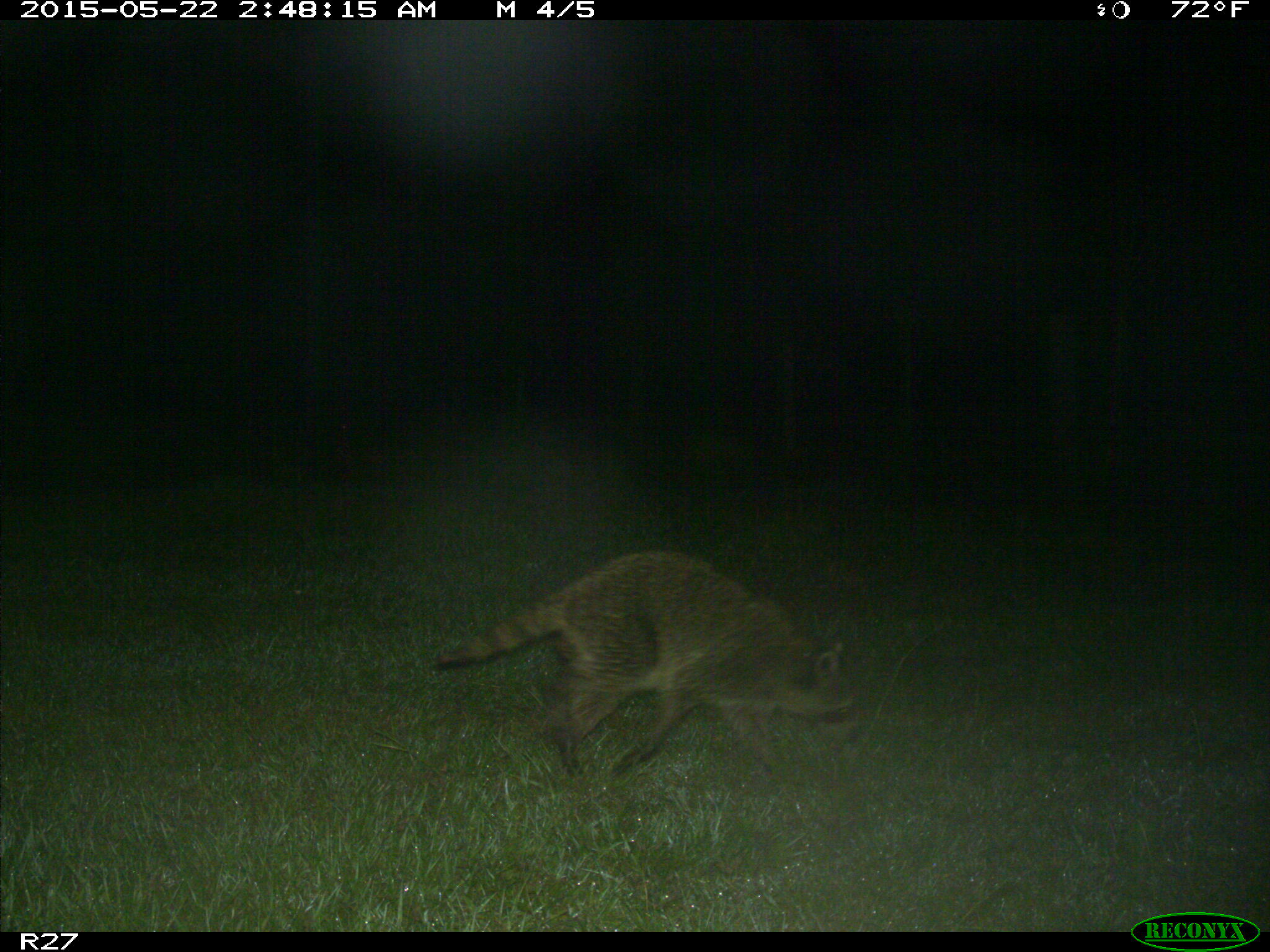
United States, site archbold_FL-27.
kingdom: Animalia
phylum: Chordata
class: Mammalia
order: Carnivora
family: Procyonidae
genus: Procyon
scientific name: Procyon lotor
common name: common raccoon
Procyon lotor (common raccoon).